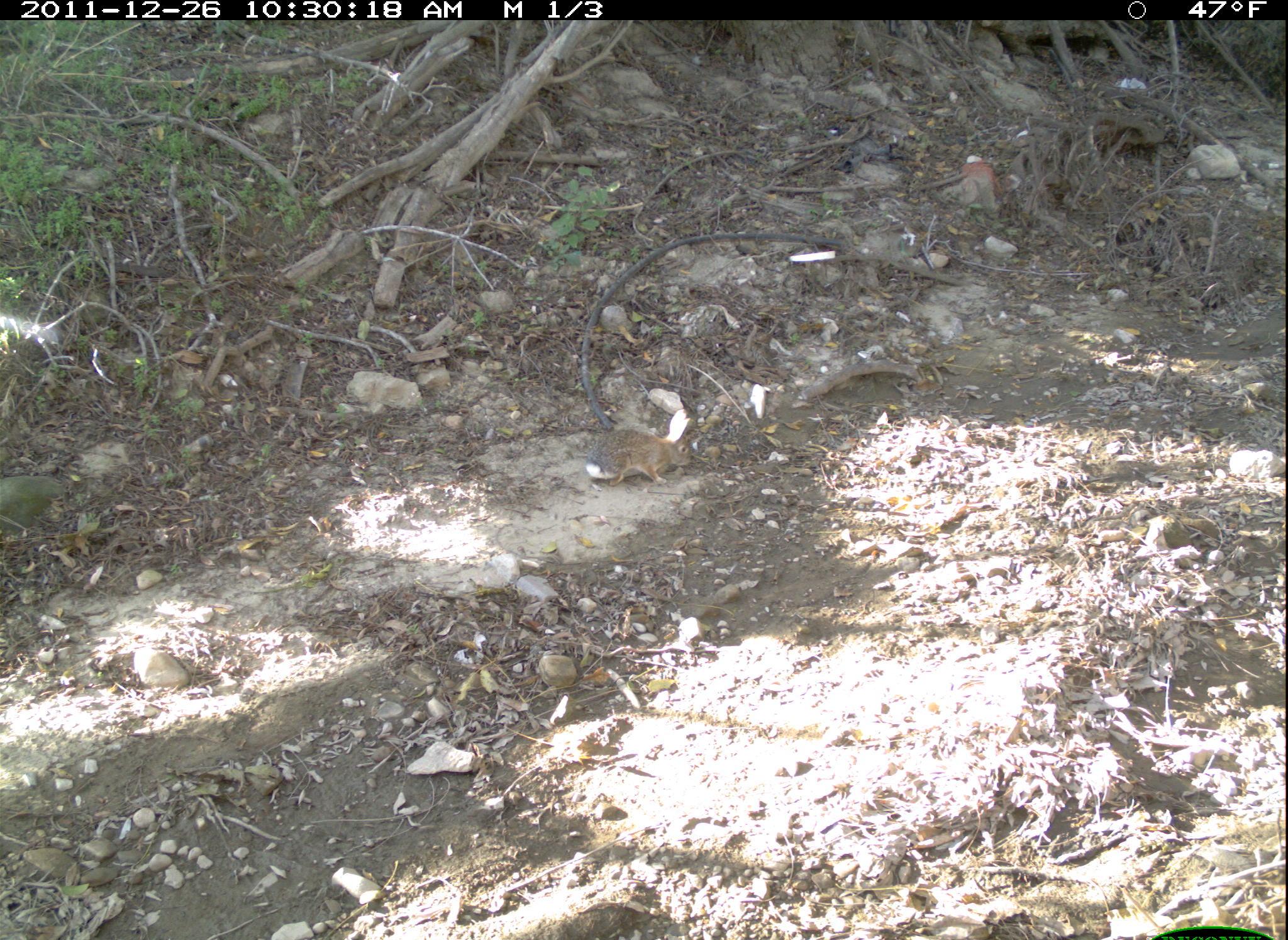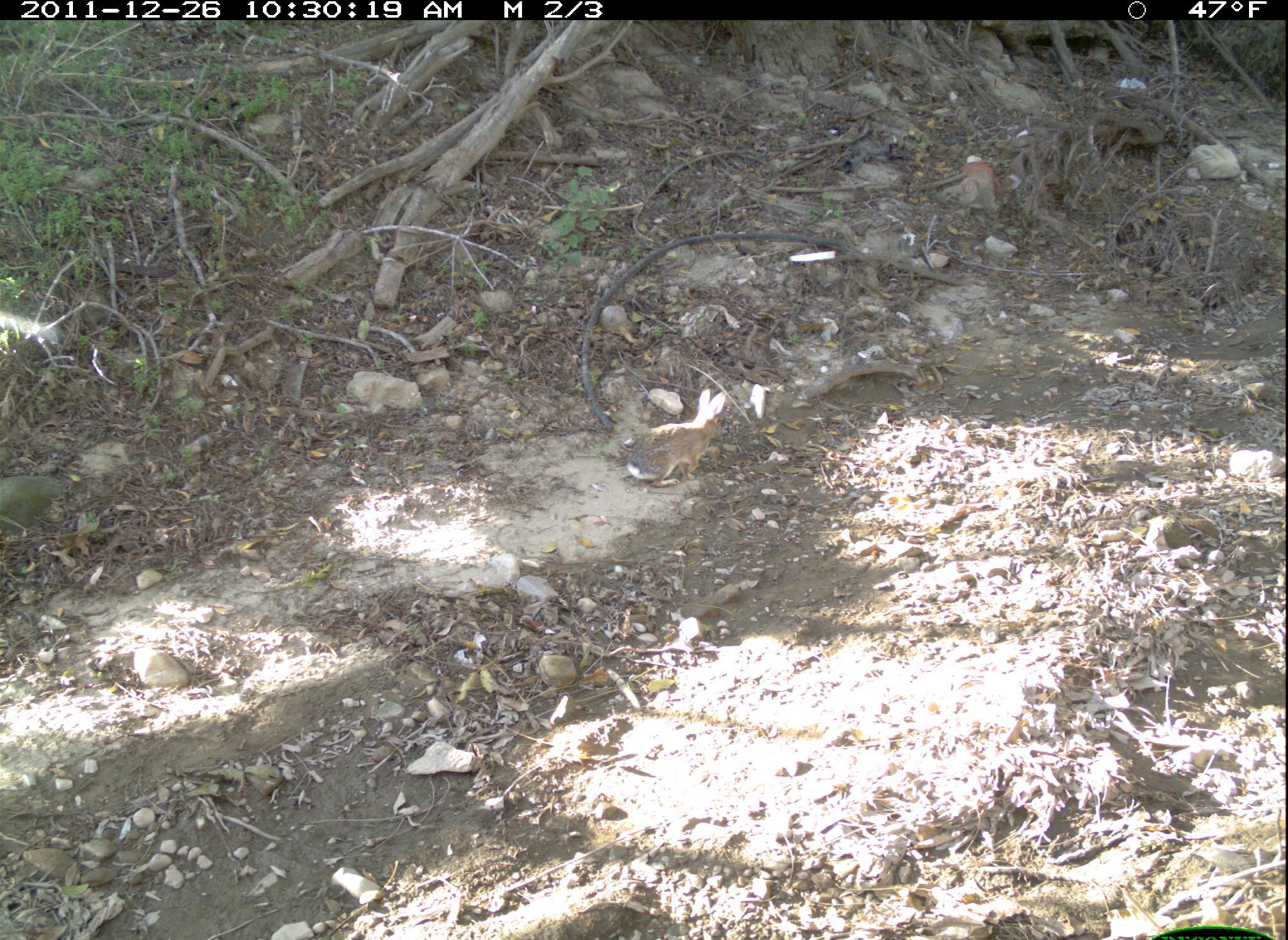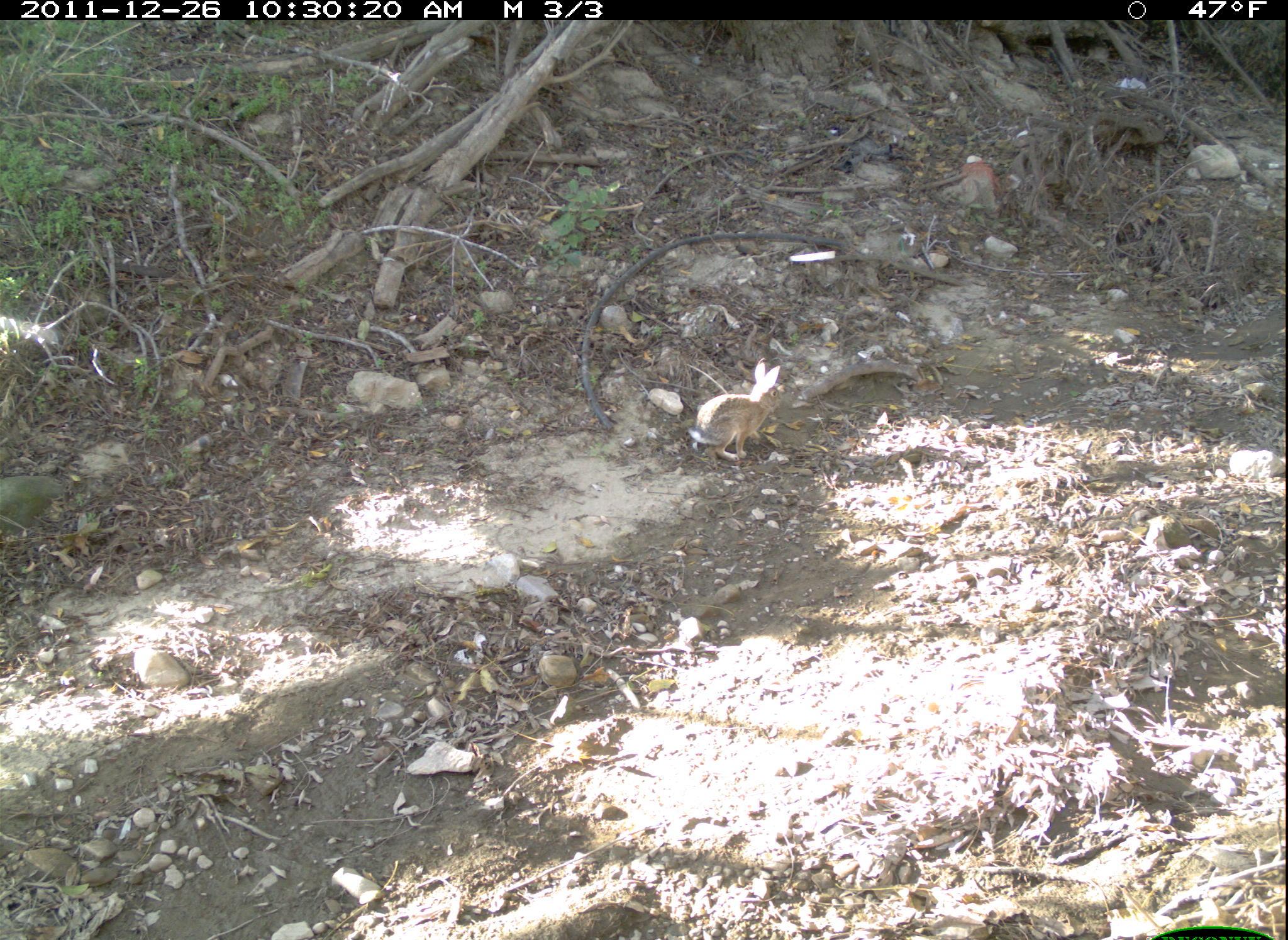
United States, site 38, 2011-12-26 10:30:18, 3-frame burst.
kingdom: Animalia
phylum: Chordata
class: Mammalia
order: Lagomorpha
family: Leporidae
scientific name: Leporidae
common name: rabbits and hares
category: rabbit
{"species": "rabbit (rabbits and hares) (Leporidae)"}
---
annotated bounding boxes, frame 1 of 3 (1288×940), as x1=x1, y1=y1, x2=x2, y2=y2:
rabbit: x1=583, y1=406, x2=695, y2=489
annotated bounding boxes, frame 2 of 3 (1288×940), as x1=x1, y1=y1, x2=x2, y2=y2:
rabbit: x1=623, y1=386, x2=727, y2=490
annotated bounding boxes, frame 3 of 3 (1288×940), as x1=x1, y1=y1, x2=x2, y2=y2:
rabbit: x1=686, y1=355, x2=788, y2=465